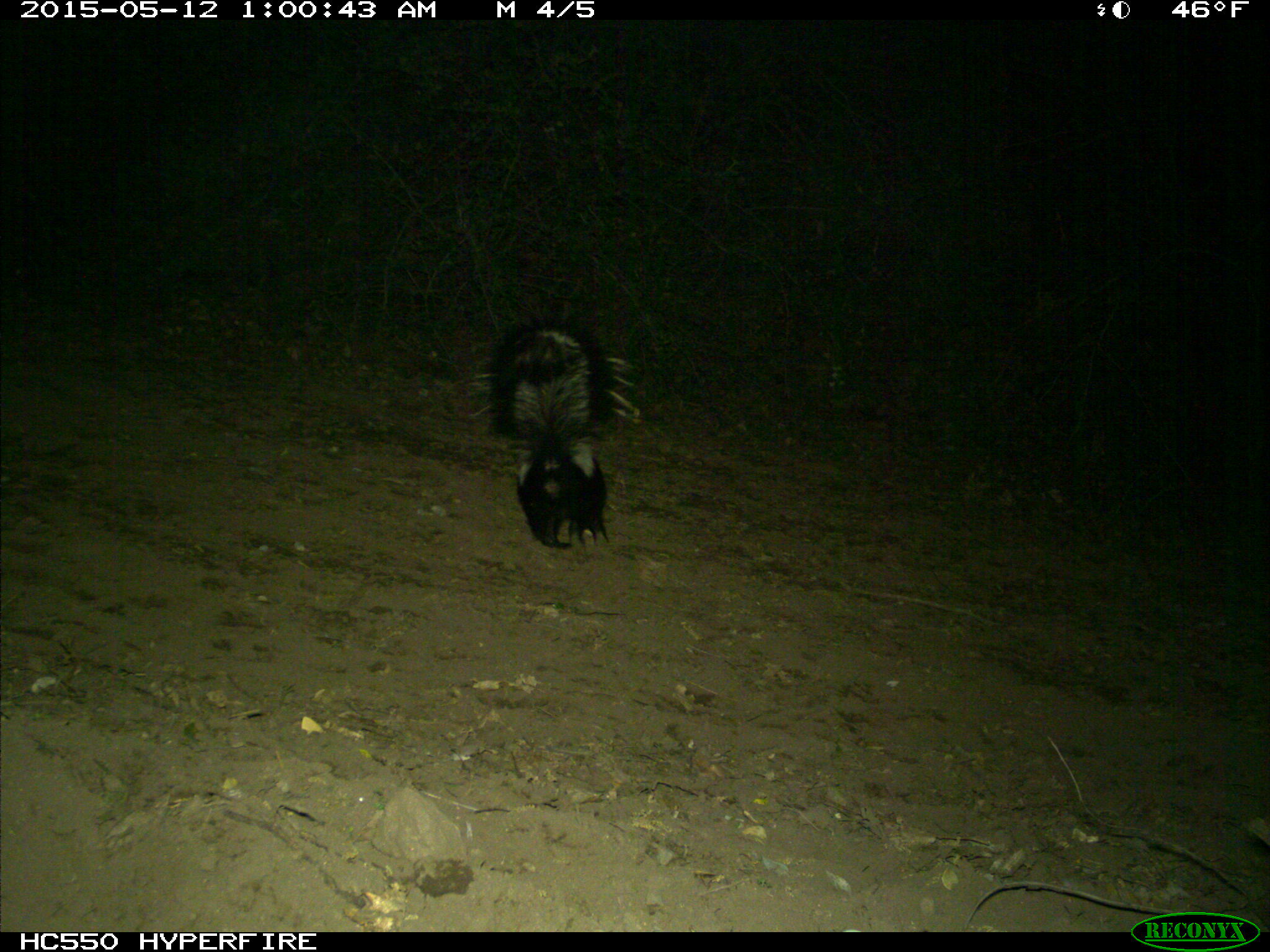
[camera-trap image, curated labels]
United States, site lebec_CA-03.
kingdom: Animalia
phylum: Chordata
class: Mammalia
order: Carnivora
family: Mephitidae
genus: Mephitis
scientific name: Mephitis mephitis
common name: striped skunk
Mephitis mephitis (striped skunk).